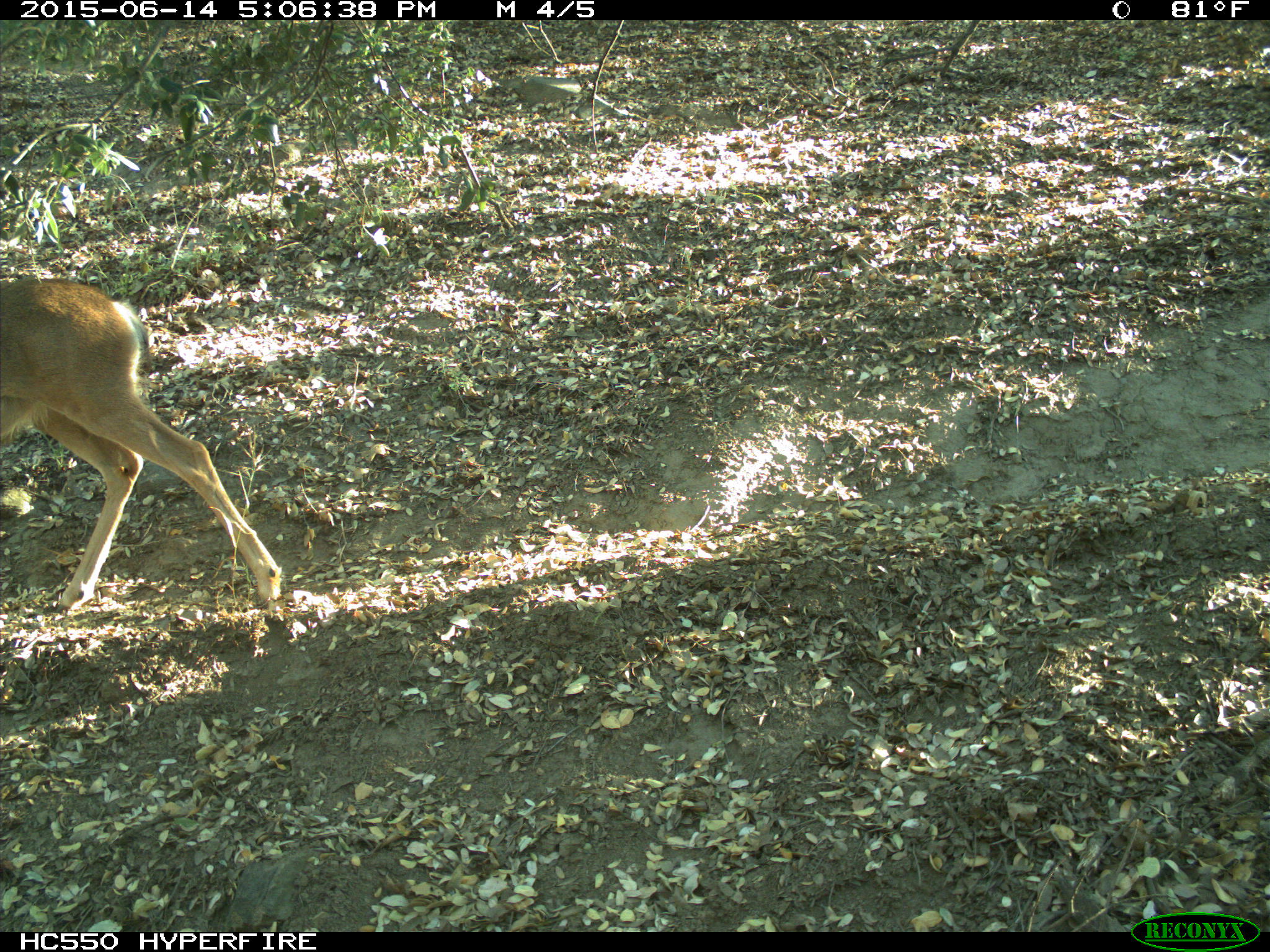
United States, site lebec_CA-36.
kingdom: Animalia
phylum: Chordata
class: Mammalia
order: Artiodactyla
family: Cervidae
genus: Odocoileus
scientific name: Odocoileus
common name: deer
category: unidentified deer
Unidentified deer (deer) (Odocoileus).